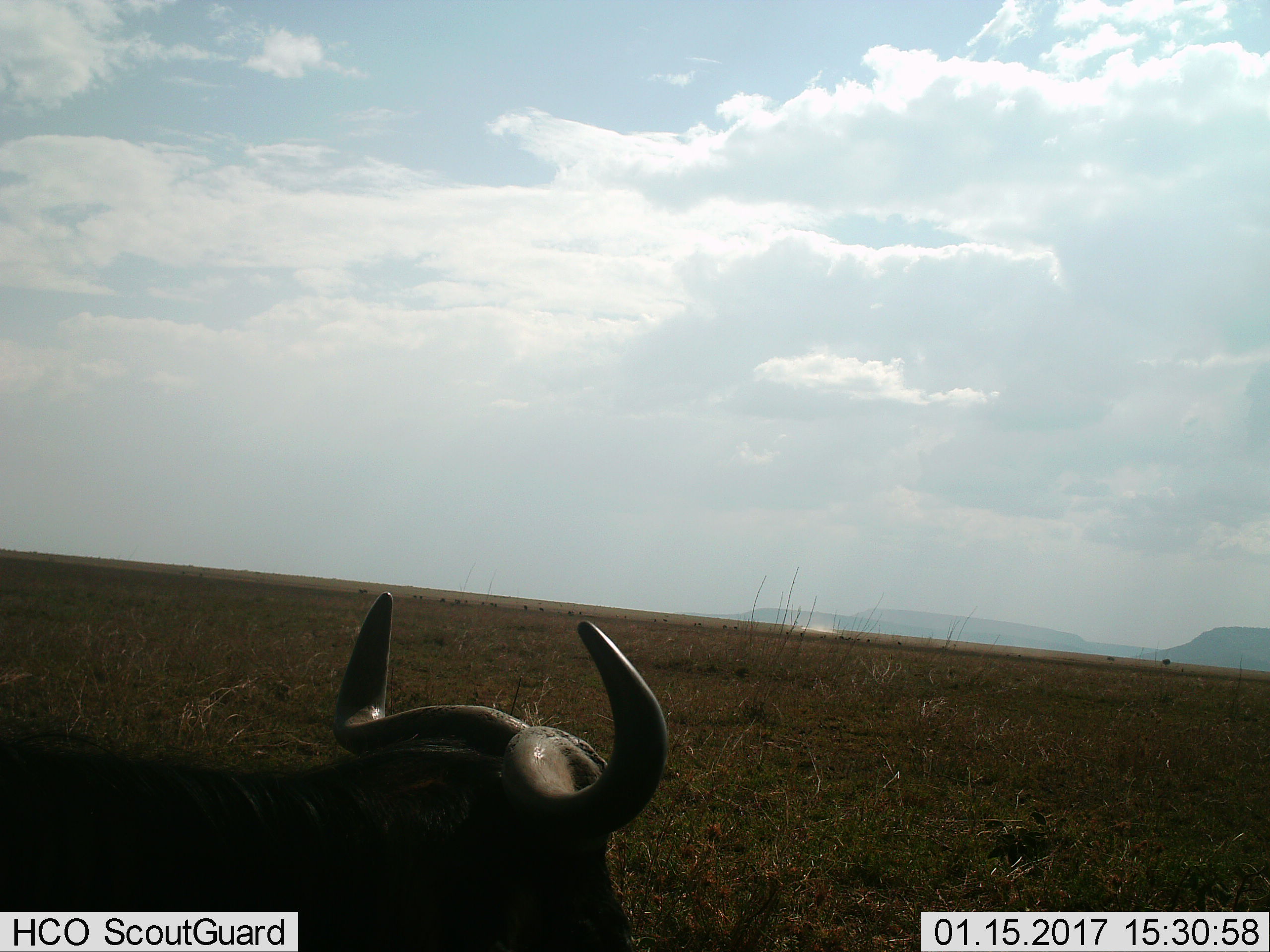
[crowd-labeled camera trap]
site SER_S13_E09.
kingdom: Animalia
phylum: Chordata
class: Mammalia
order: Artiodactyla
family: Bovidae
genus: Syncerus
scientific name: Syncerus caffer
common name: african buffalo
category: buffalo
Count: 1.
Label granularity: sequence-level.